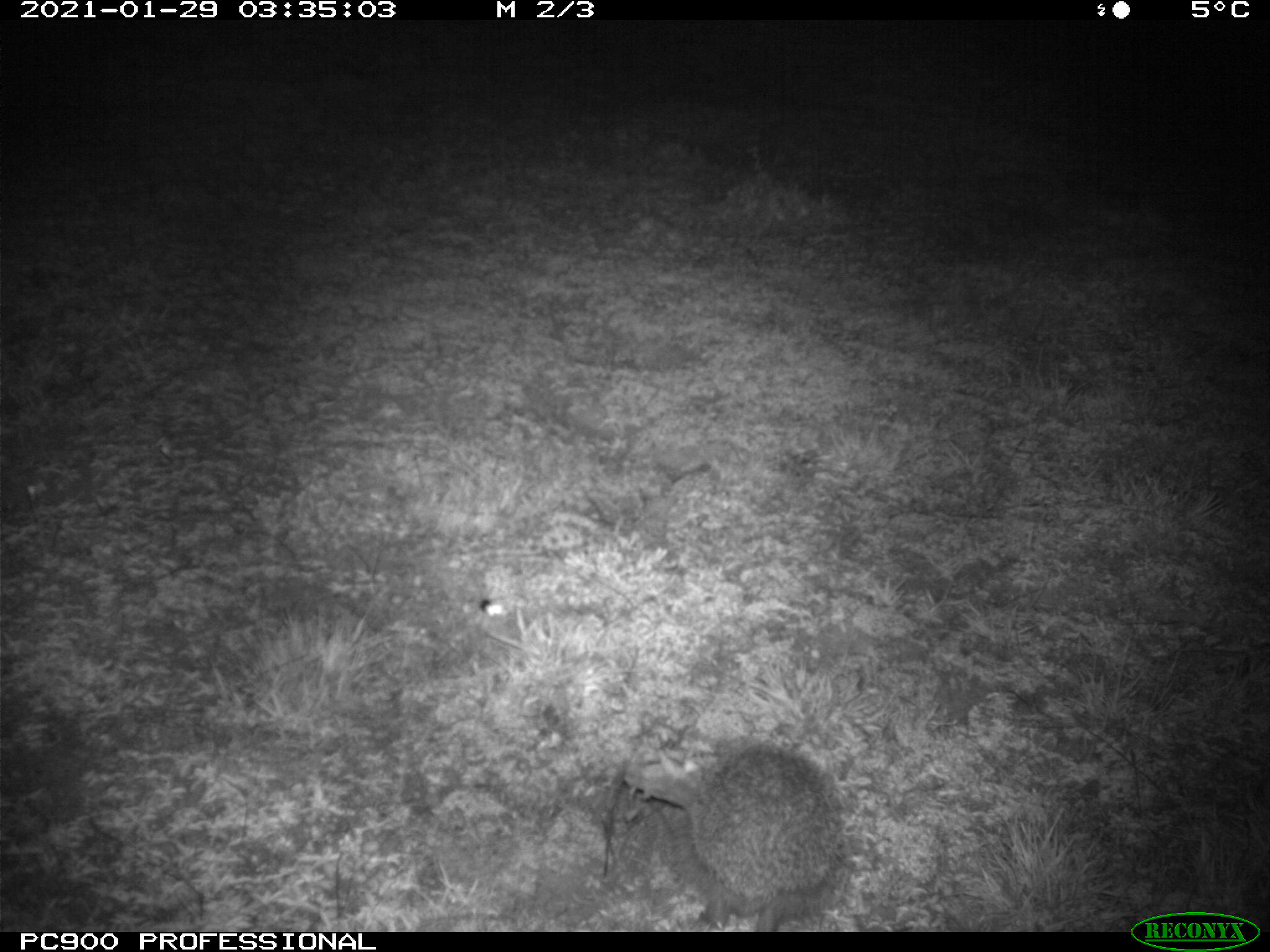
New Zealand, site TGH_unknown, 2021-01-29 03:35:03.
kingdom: Animalia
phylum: Chordata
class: Mammalia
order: Eulipotyphla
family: Erinaceidae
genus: Erinaceus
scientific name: Erinaceus europaeus europaeus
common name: european hedgehog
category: hedgehog